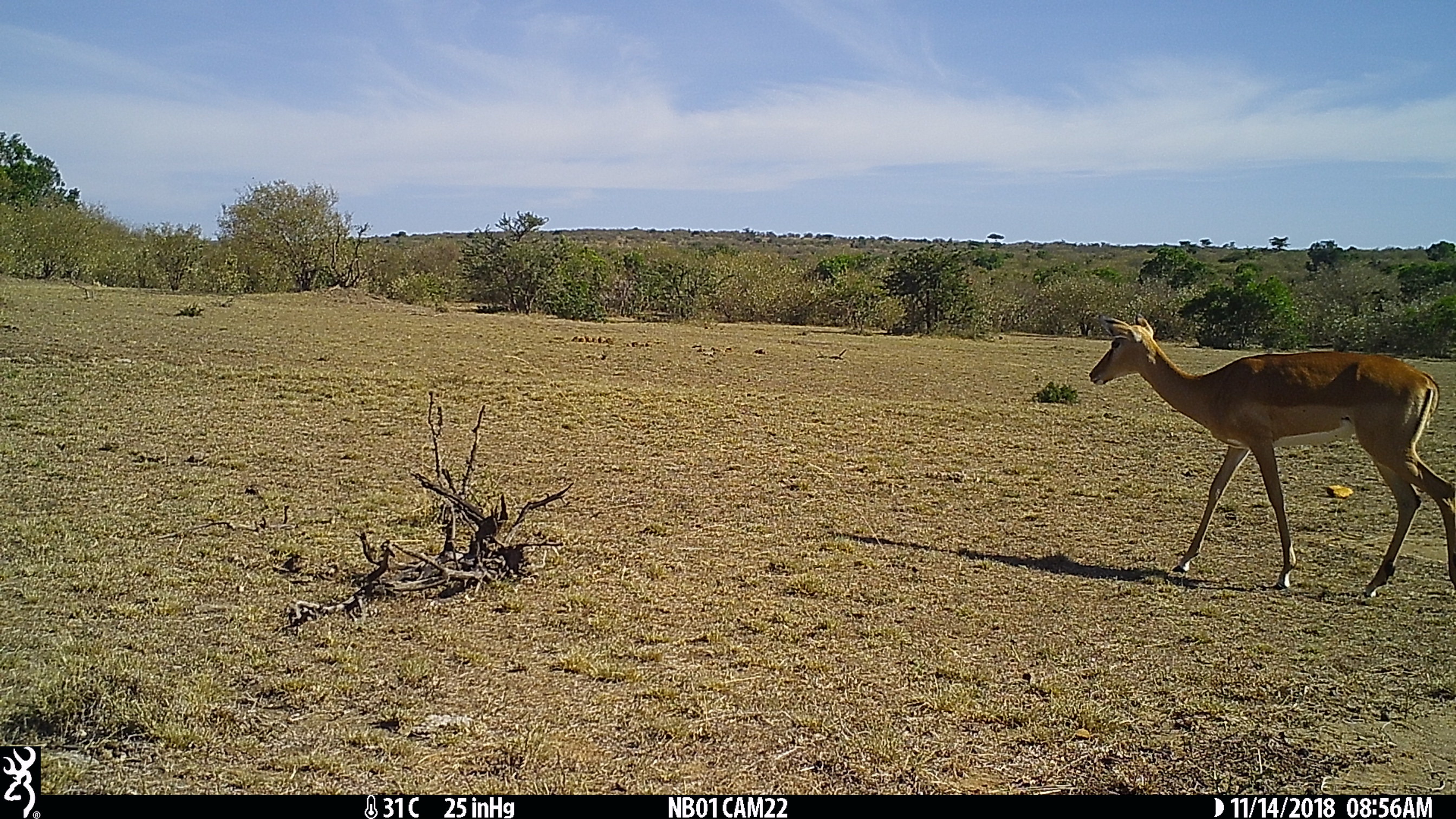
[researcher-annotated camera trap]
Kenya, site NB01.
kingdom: Animalia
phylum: Chordata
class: Mammalia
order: Artiodactyla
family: Bovidae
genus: Aepyceros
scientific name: Aepyceros melampus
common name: impala